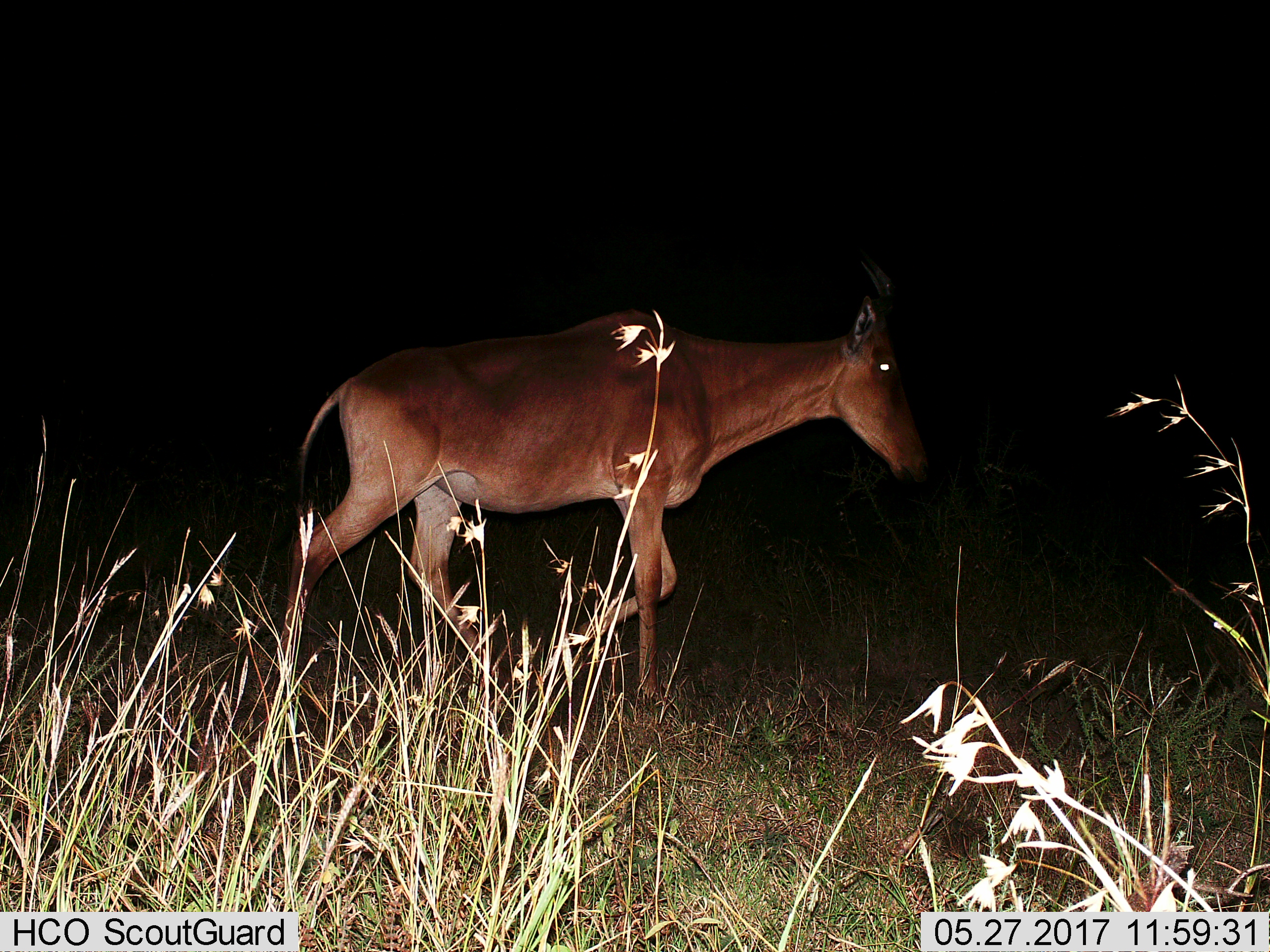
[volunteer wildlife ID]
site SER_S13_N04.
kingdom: Animalia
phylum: Chordata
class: Mammalia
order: Artiodactyla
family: Bovidae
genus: Alcelaphus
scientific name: Alcelaphus buselaphus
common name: hartebeest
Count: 1.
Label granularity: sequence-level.